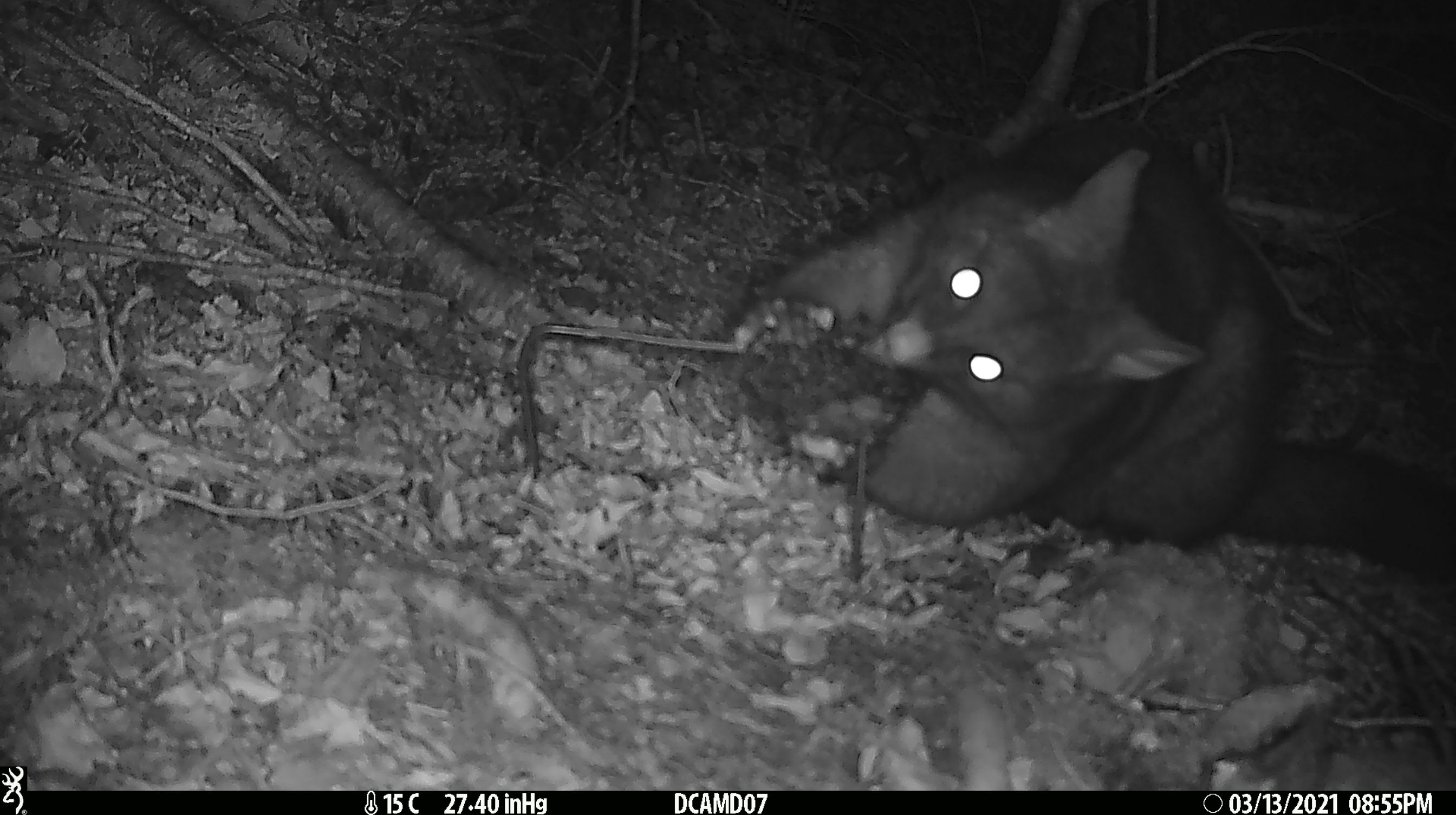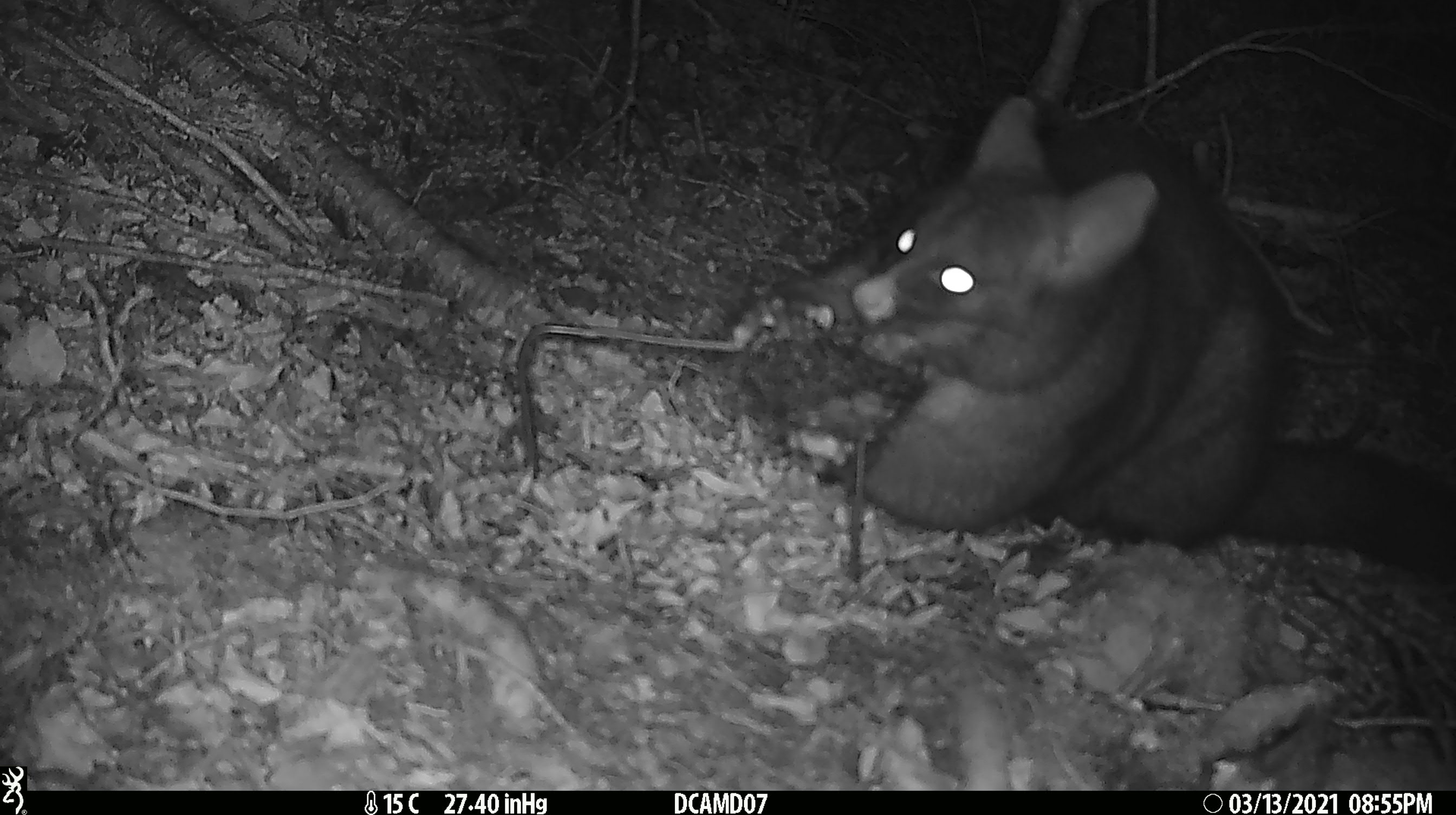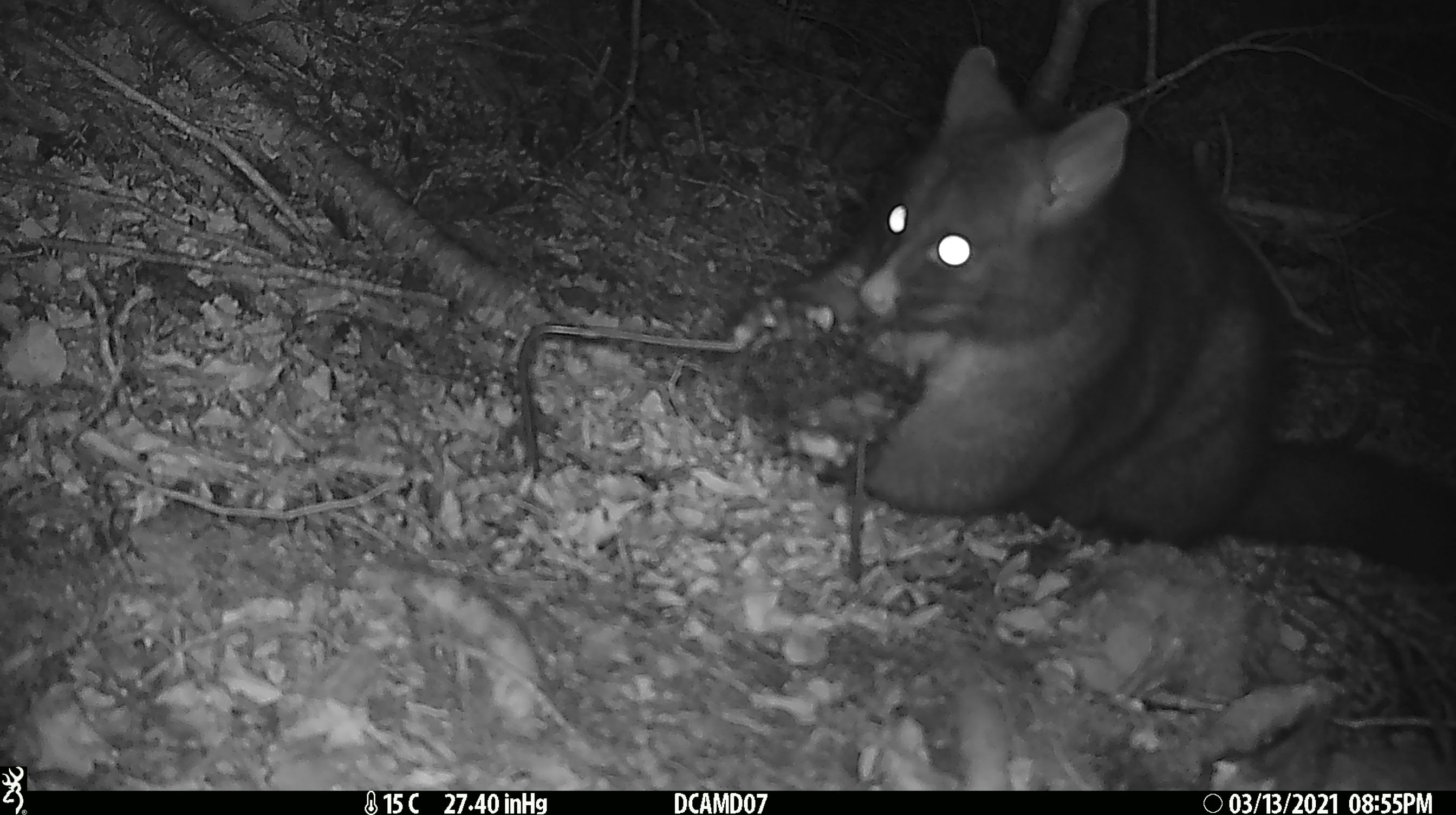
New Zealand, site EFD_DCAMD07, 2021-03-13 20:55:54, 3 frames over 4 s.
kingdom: Animalia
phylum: Chordata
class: Mammalia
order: Diprotodontia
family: Phalangeridae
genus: Trichosurus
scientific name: Trichosurus vulpecula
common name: common brushtail possum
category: possum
Possum (common brushtail possum) (Trichosurus vulpecula).